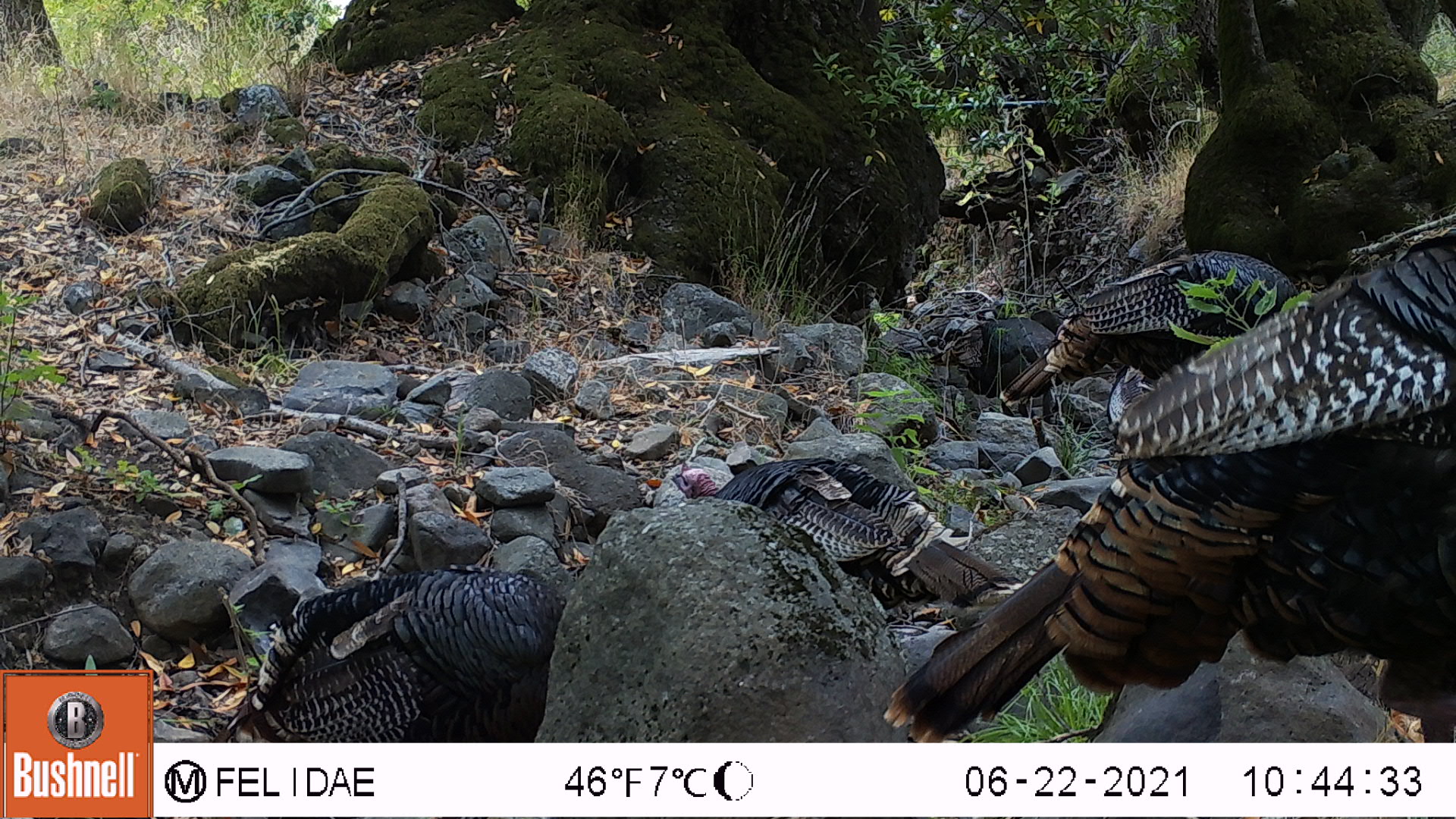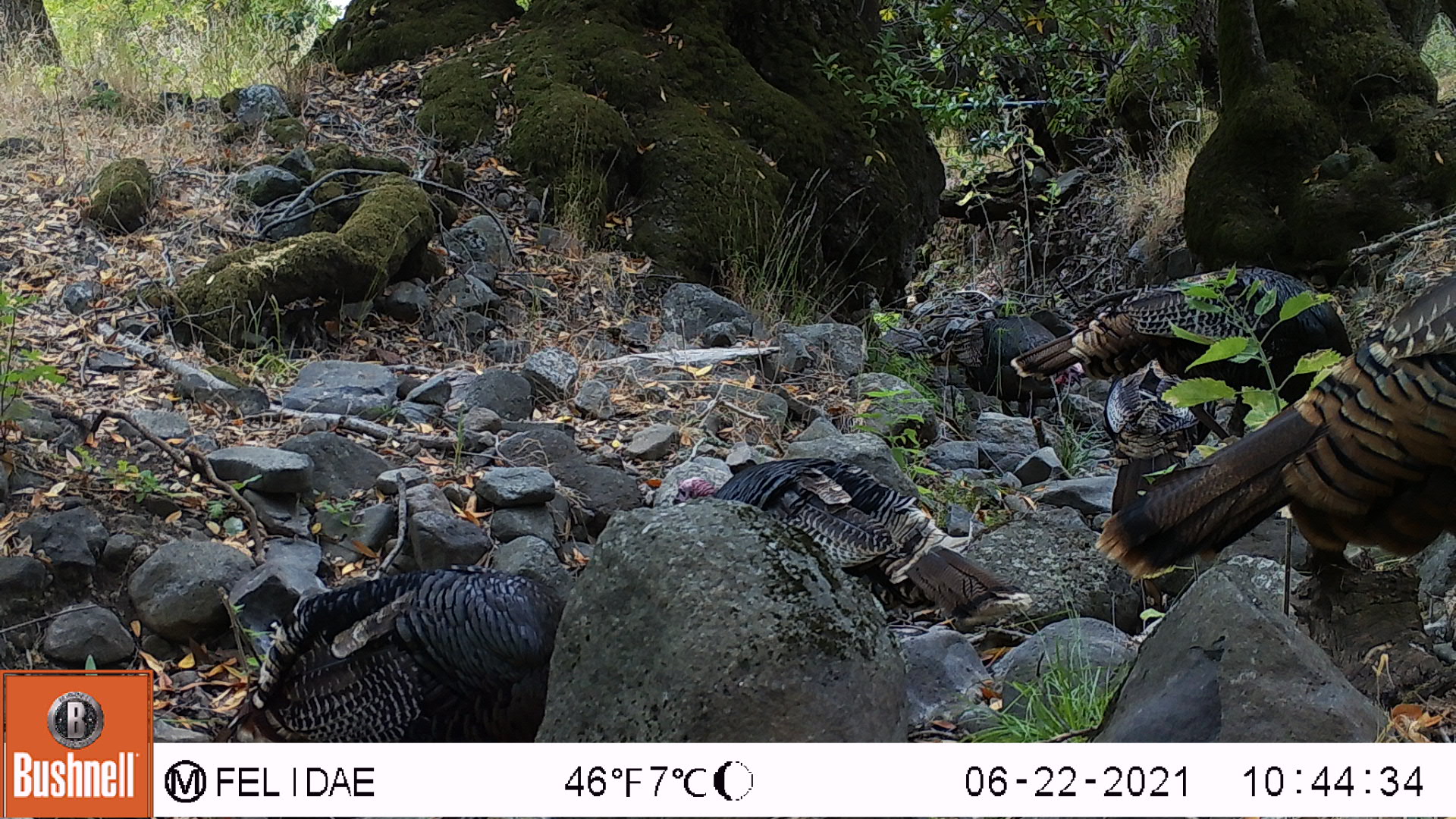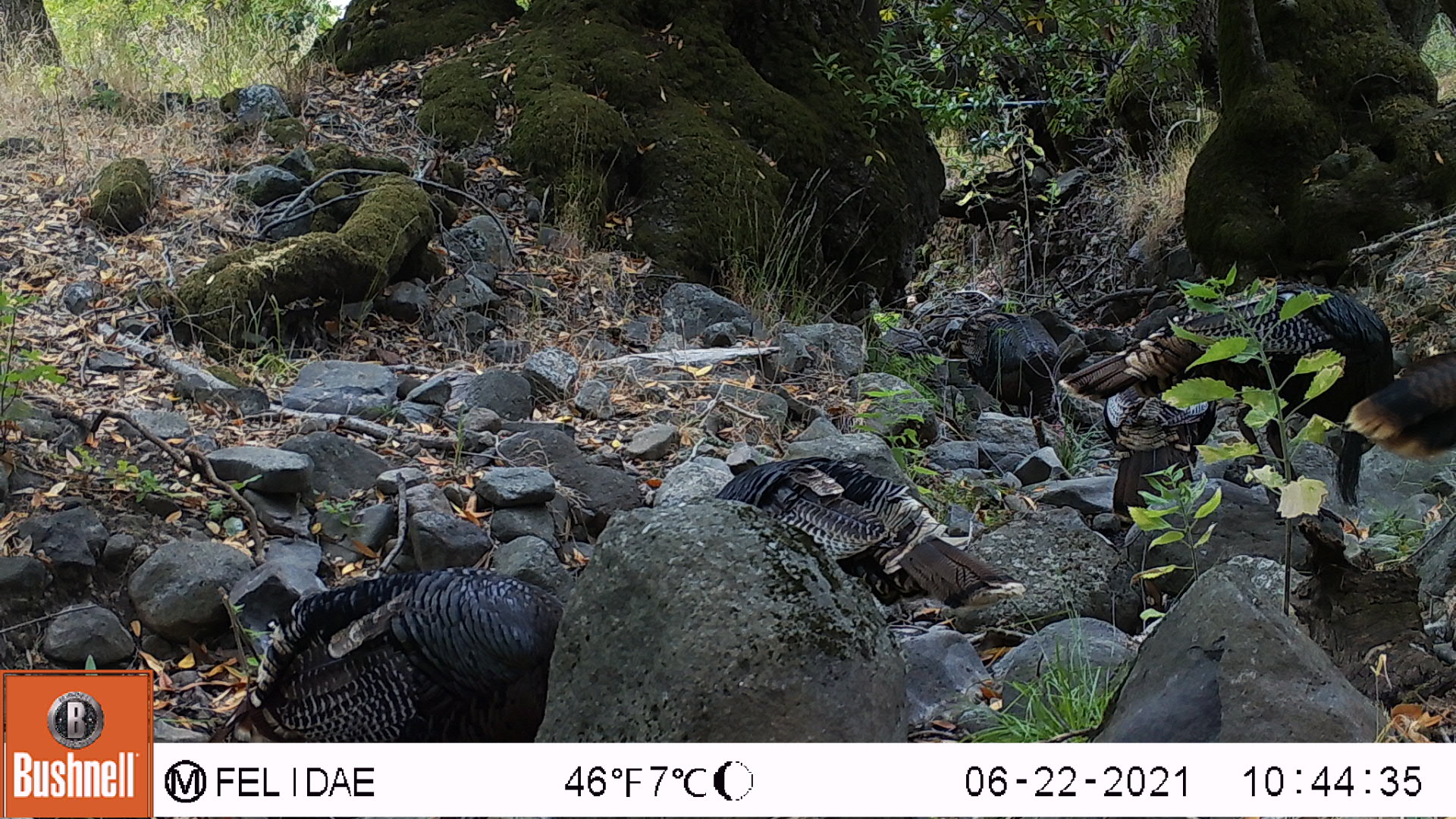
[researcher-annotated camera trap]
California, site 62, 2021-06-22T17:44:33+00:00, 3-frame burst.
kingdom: Animalia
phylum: Chordata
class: Aves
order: Galliformes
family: Phasianidae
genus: Meleagris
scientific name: Meleagris gallopavo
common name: turkey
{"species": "turkey (Meleagris gallopavo)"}